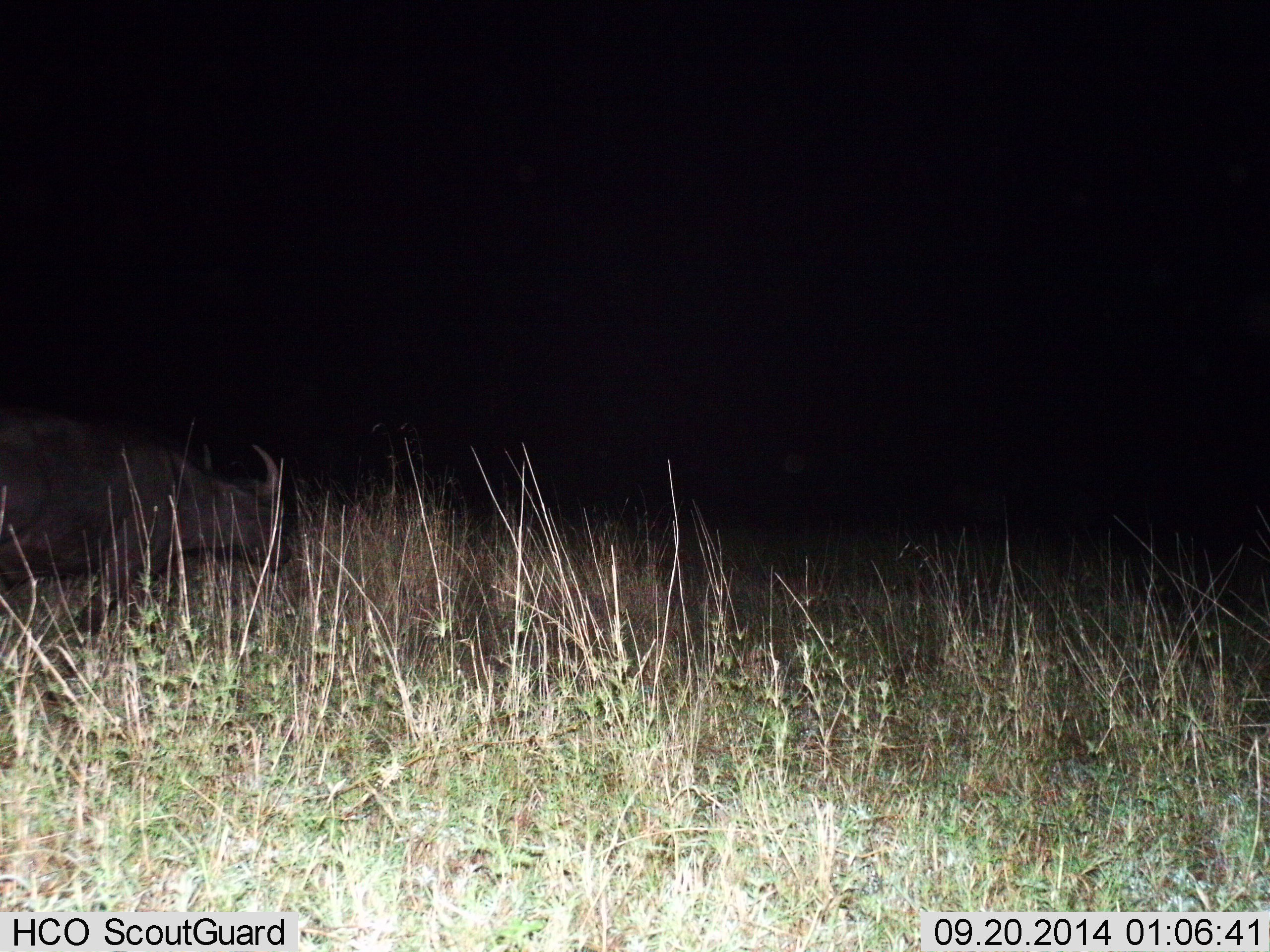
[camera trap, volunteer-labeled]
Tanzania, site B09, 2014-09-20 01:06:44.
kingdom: Animalia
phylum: Chordata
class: Mammalia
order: Artiodactyla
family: Bovidae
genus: Syncerus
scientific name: Syncerus caffer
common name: cape buffalo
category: buffalo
Buffalo (cape buffalo) (Syncerus caffer), count 1. Behavior (volunteer vote fractions): standing 30%, resting 0%, moving 60%, interacting 0%. Young present (vote fraction): 10%. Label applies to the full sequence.